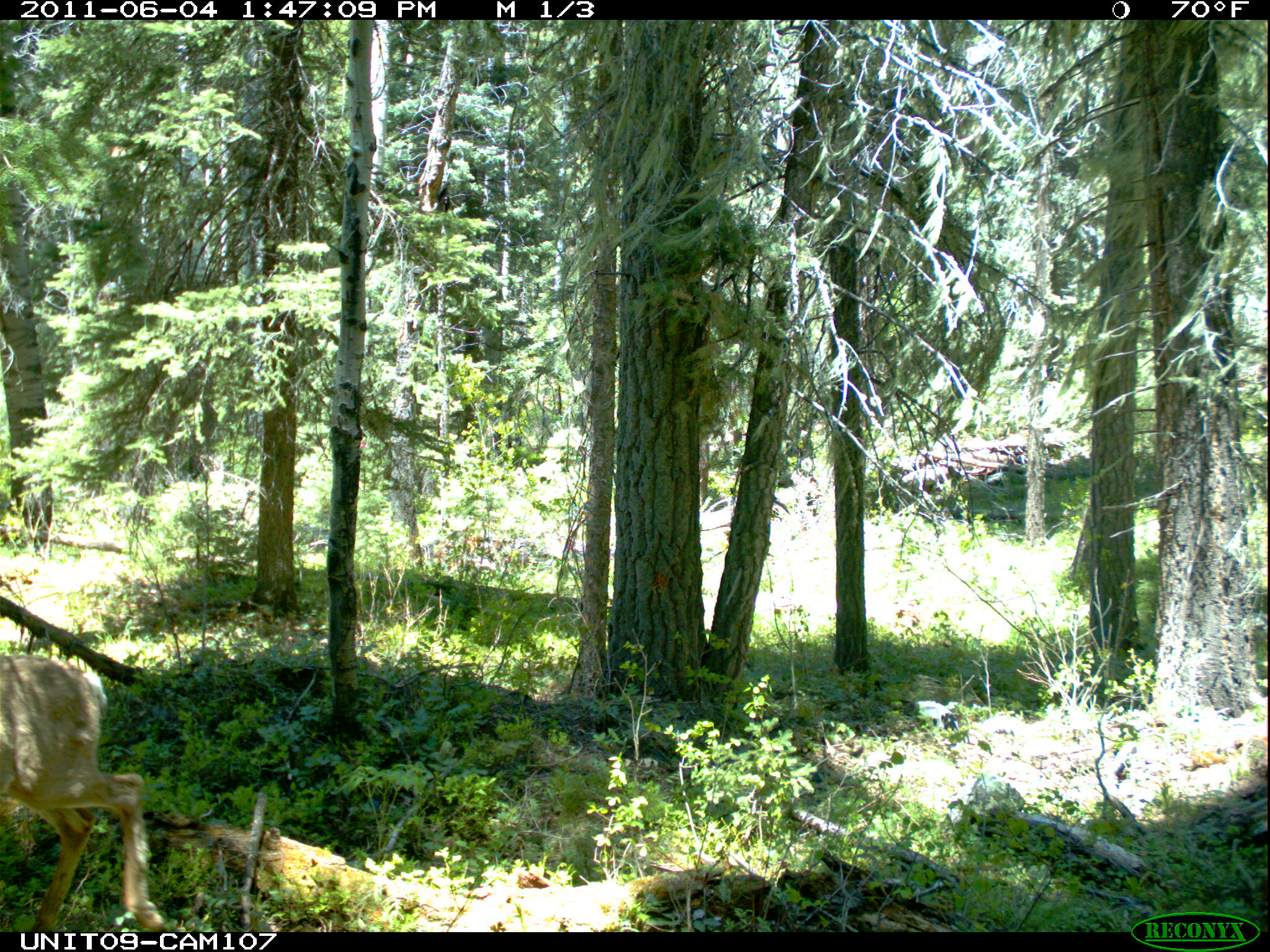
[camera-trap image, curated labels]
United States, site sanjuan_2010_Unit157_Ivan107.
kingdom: Animalia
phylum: Chordata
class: Mammalia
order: Artiodactyla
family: Cervidae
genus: Odocoileus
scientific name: Odocoileus hemionus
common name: mule deer